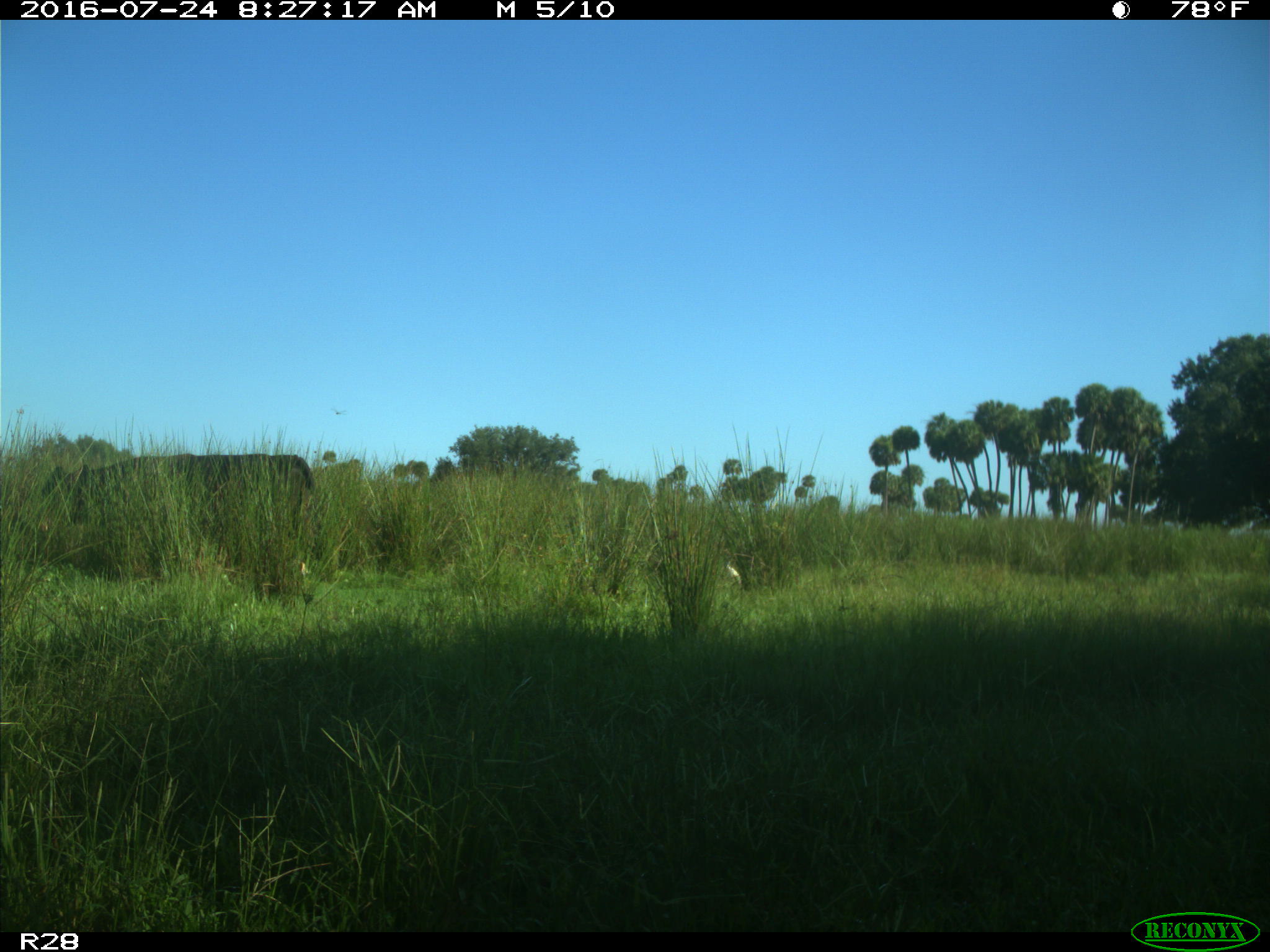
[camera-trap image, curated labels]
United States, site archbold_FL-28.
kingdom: Animalia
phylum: Chordata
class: Mammalia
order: Artiodactyla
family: Bovidae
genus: Bos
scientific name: Bos taurus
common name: domestic cow